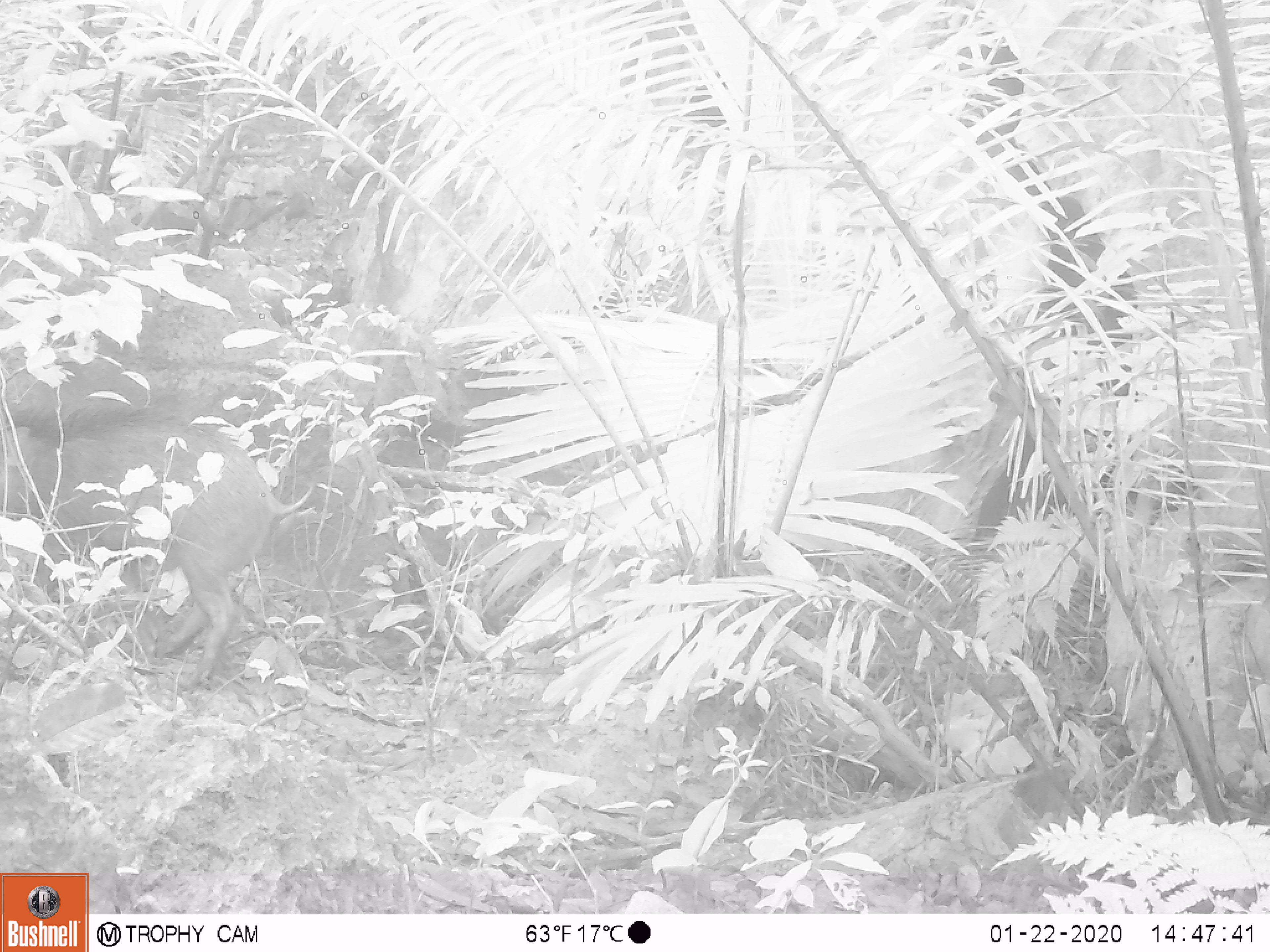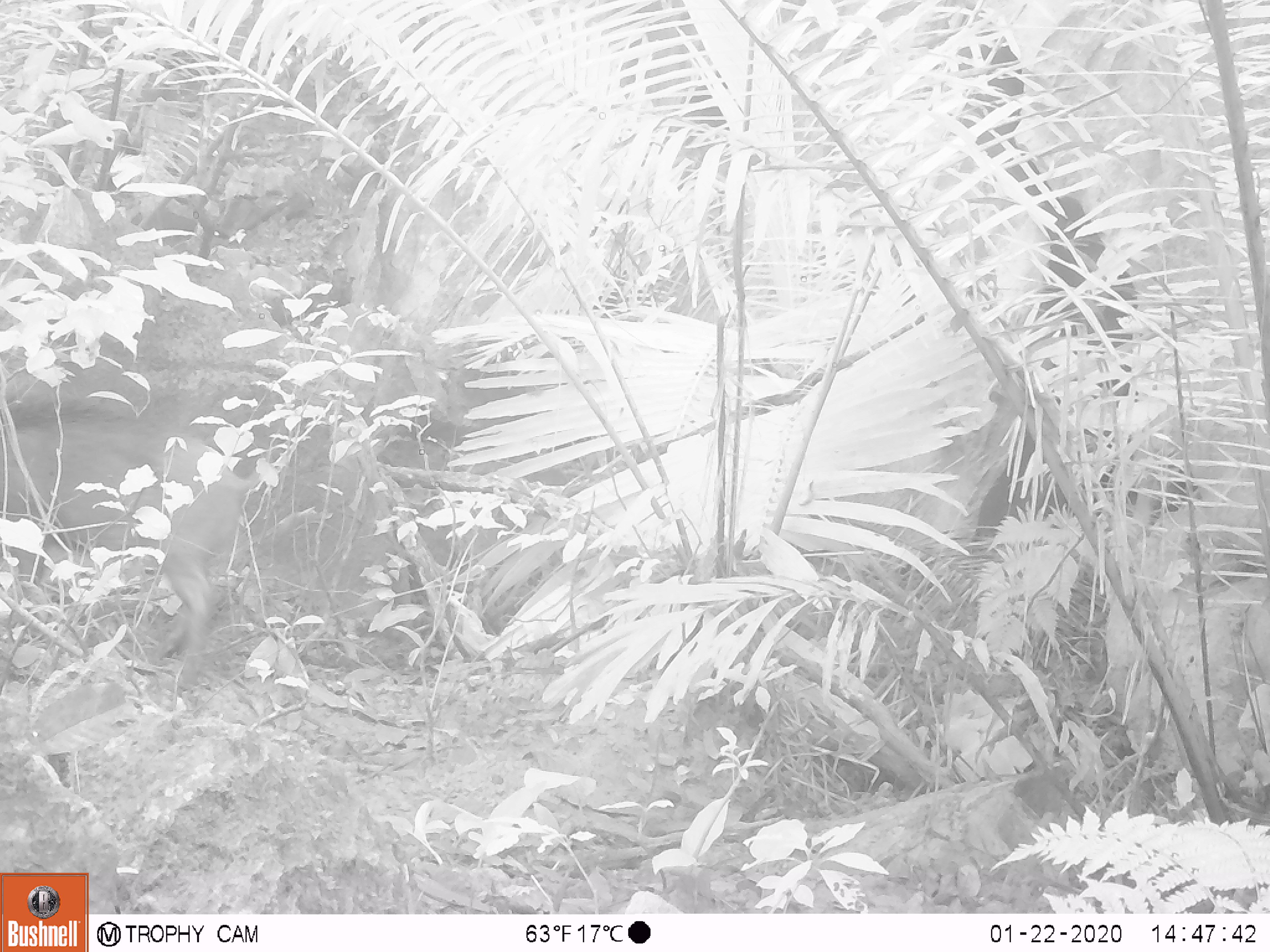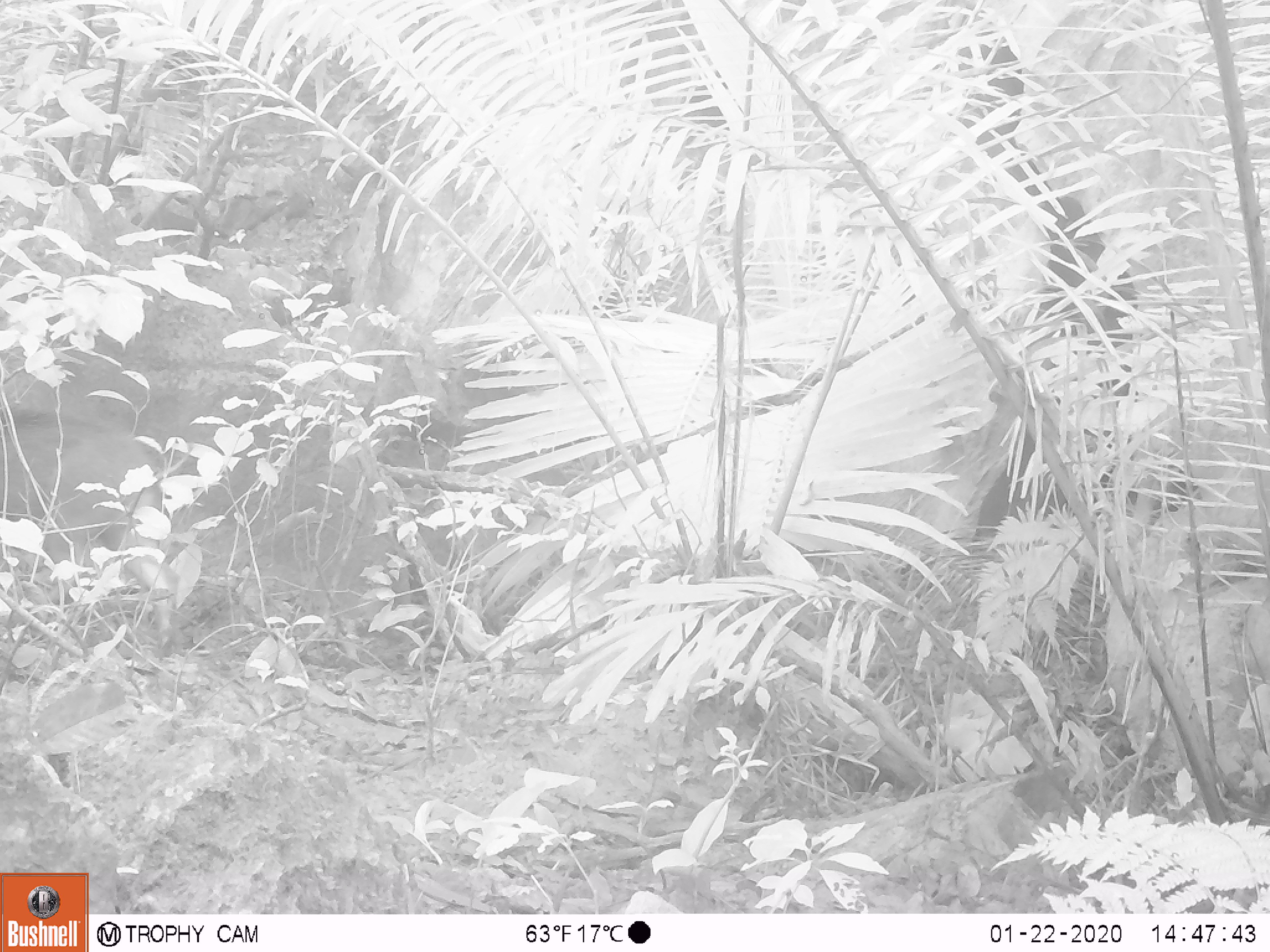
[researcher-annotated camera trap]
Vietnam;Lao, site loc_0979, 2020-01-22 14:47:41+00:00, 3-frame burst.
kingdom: Animalia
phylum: Chordata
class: Mammalia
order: Artiodactyla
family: Suidae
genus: Sus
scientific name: Sus scrofa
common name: eurasian wild pig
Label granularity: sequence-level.